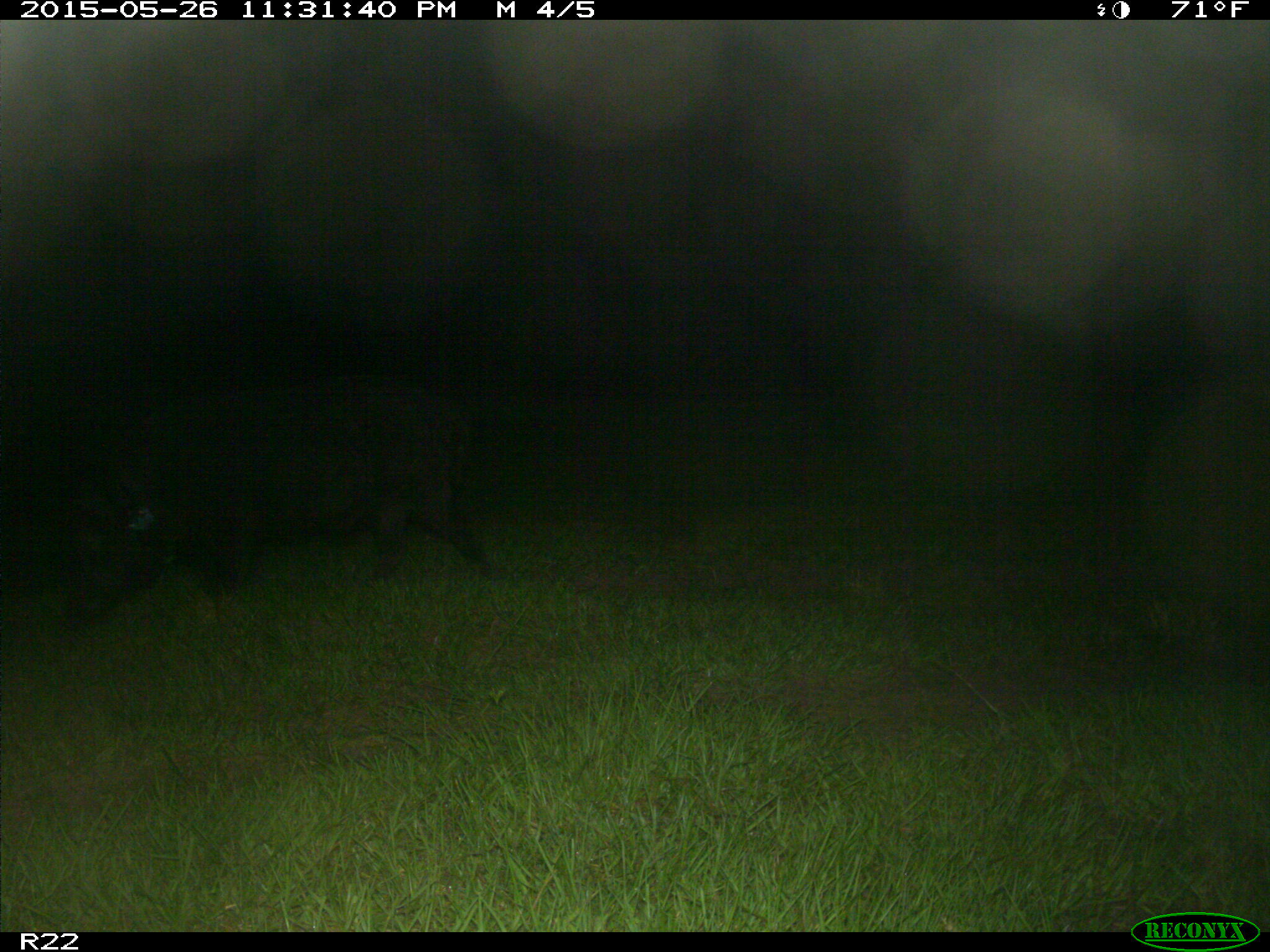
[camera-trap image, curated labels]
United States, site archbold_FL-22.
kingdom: Animalia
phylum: Chordata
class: Mammalia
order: Artiodactyla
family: Bovidae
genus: Bos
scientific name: Bos taurus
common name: domestic cow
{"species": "Bos taurus (domestic cow)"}